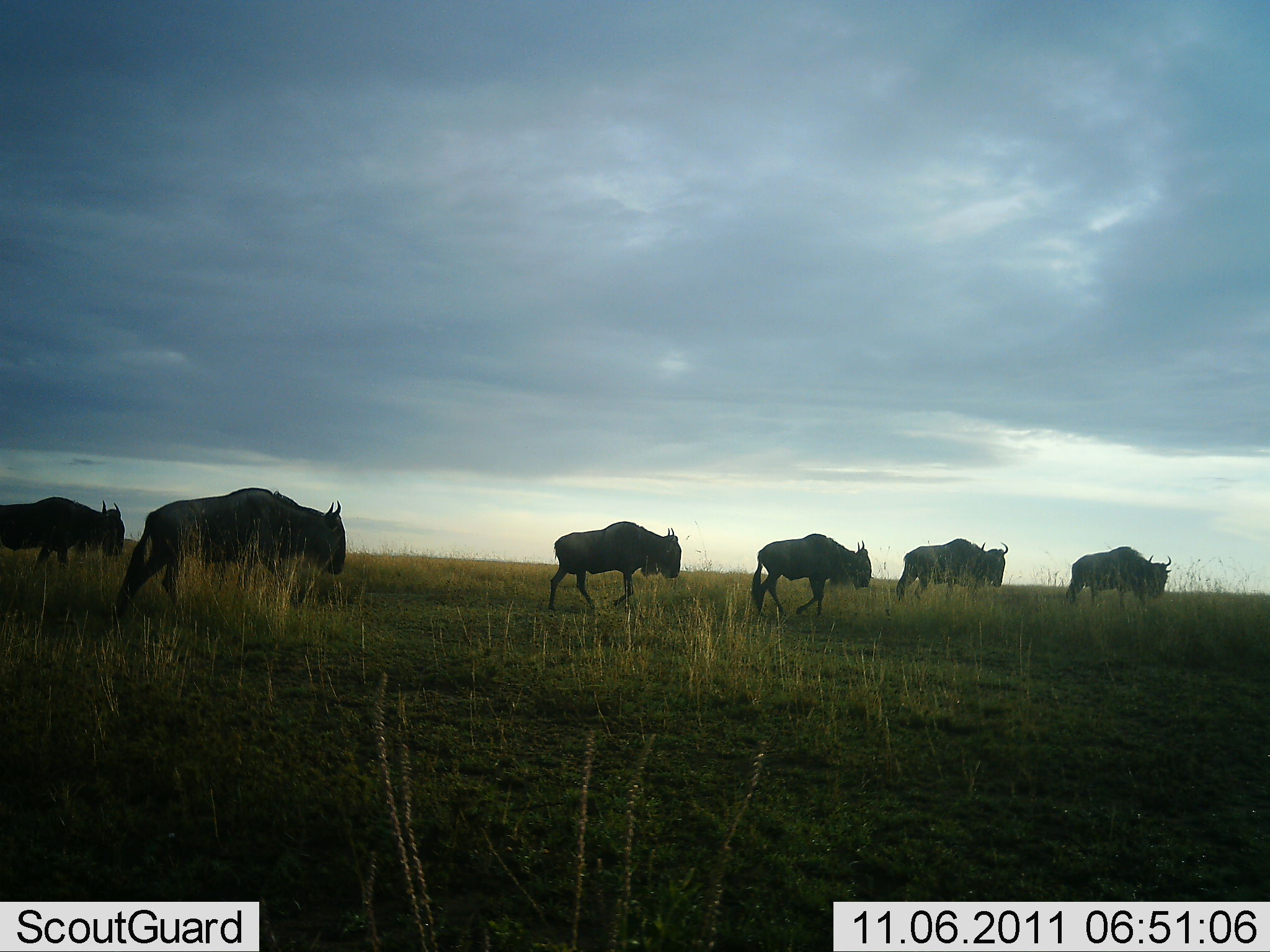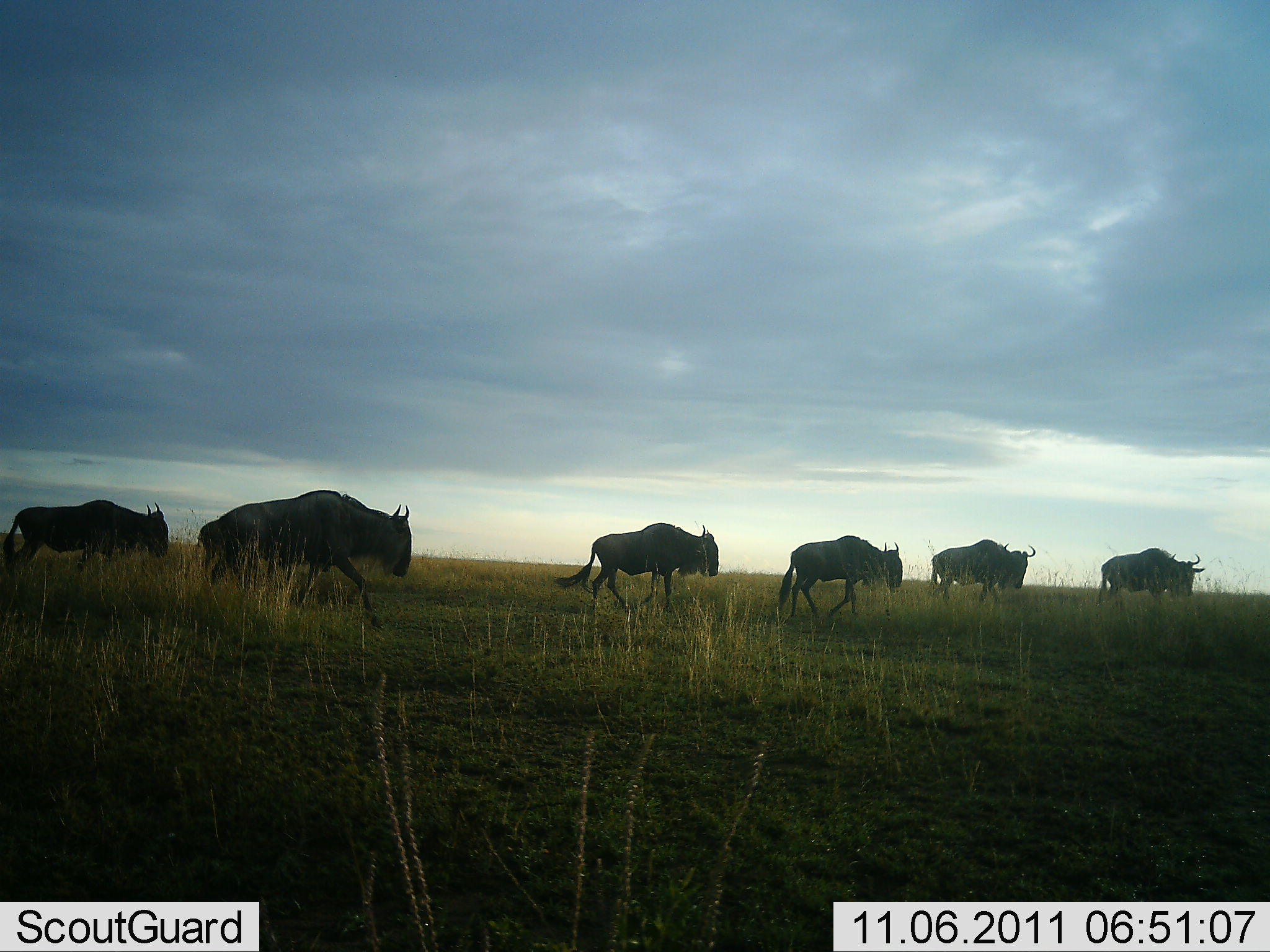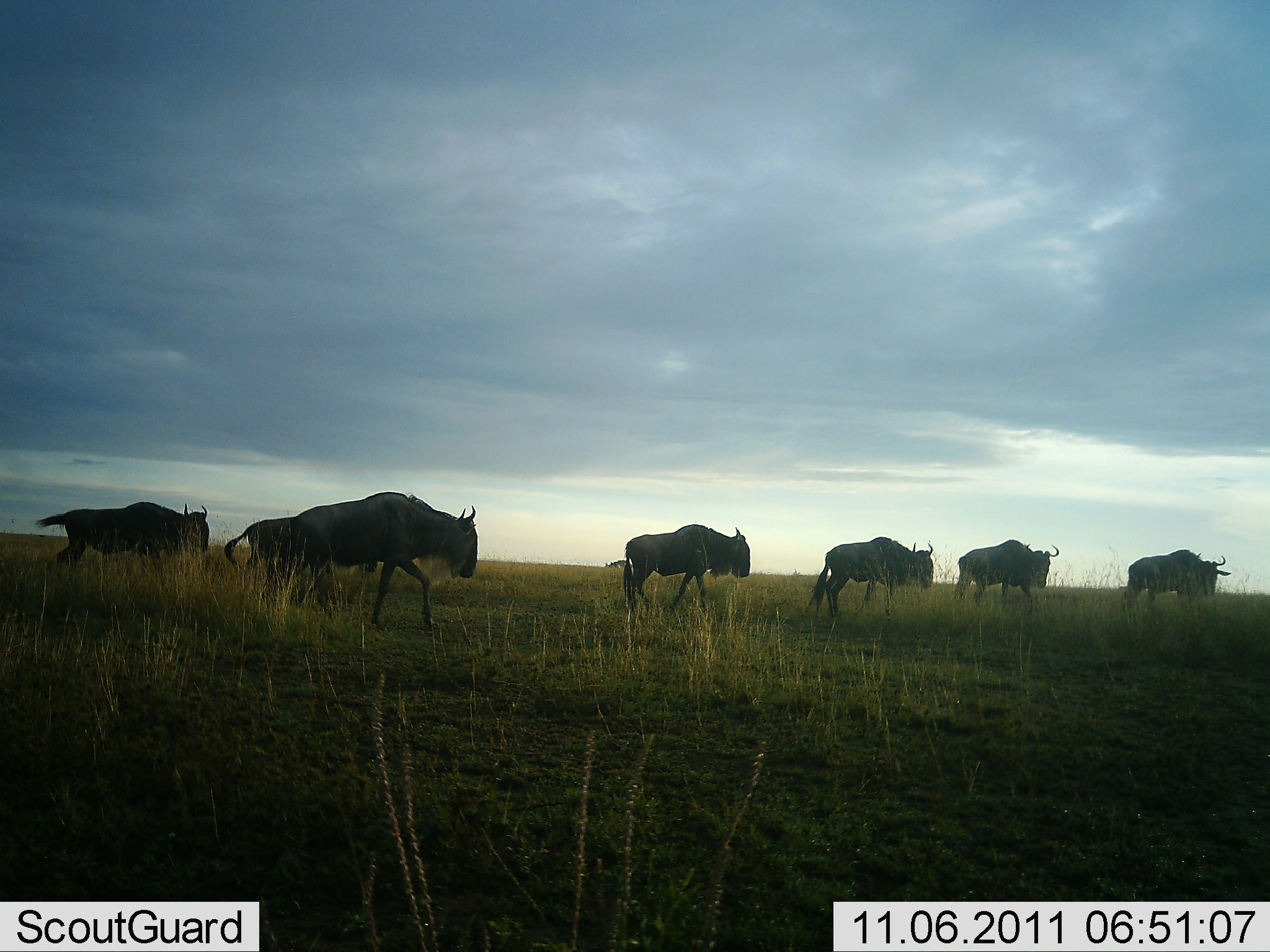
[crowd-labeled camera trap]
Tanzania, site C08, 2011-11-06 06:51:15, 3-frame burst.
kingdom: Animalia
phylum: Chordata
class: Mammalia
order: Artiodactyla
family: Bovidae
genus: Connochaetes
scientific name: Connochaetes taurinus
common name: blue wildebeest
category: wildebeest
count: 6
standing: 0%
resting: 0%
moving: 100%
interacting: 0%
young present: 0%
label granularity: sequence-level